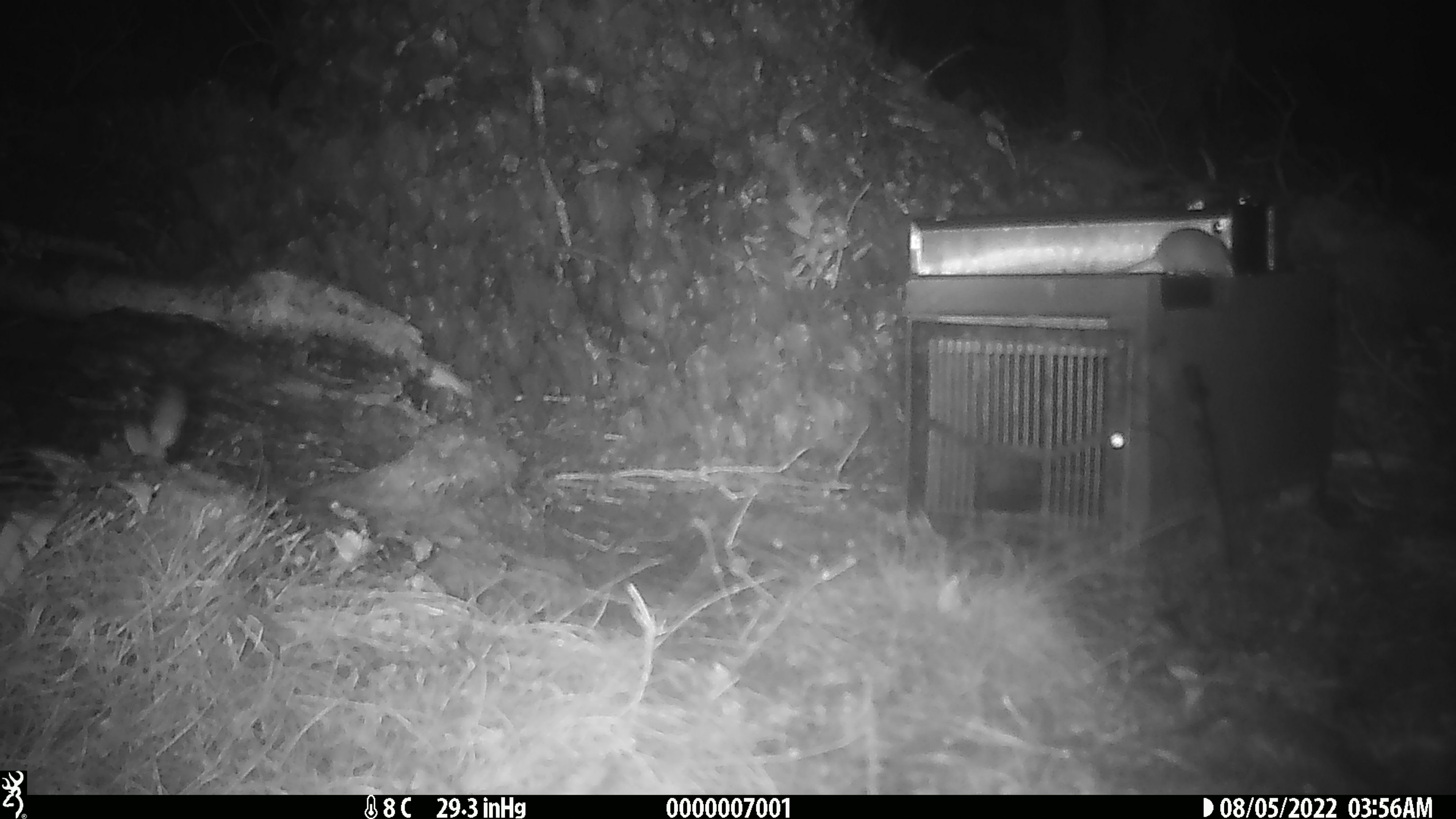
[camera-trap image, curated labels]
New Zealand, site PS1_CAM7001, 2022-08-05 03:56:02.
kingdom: Animalia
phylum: Chordata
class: Mammalia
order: Rodentia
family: Muridae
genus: Mus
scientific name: Mus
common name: mouse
Mouse (Mus).